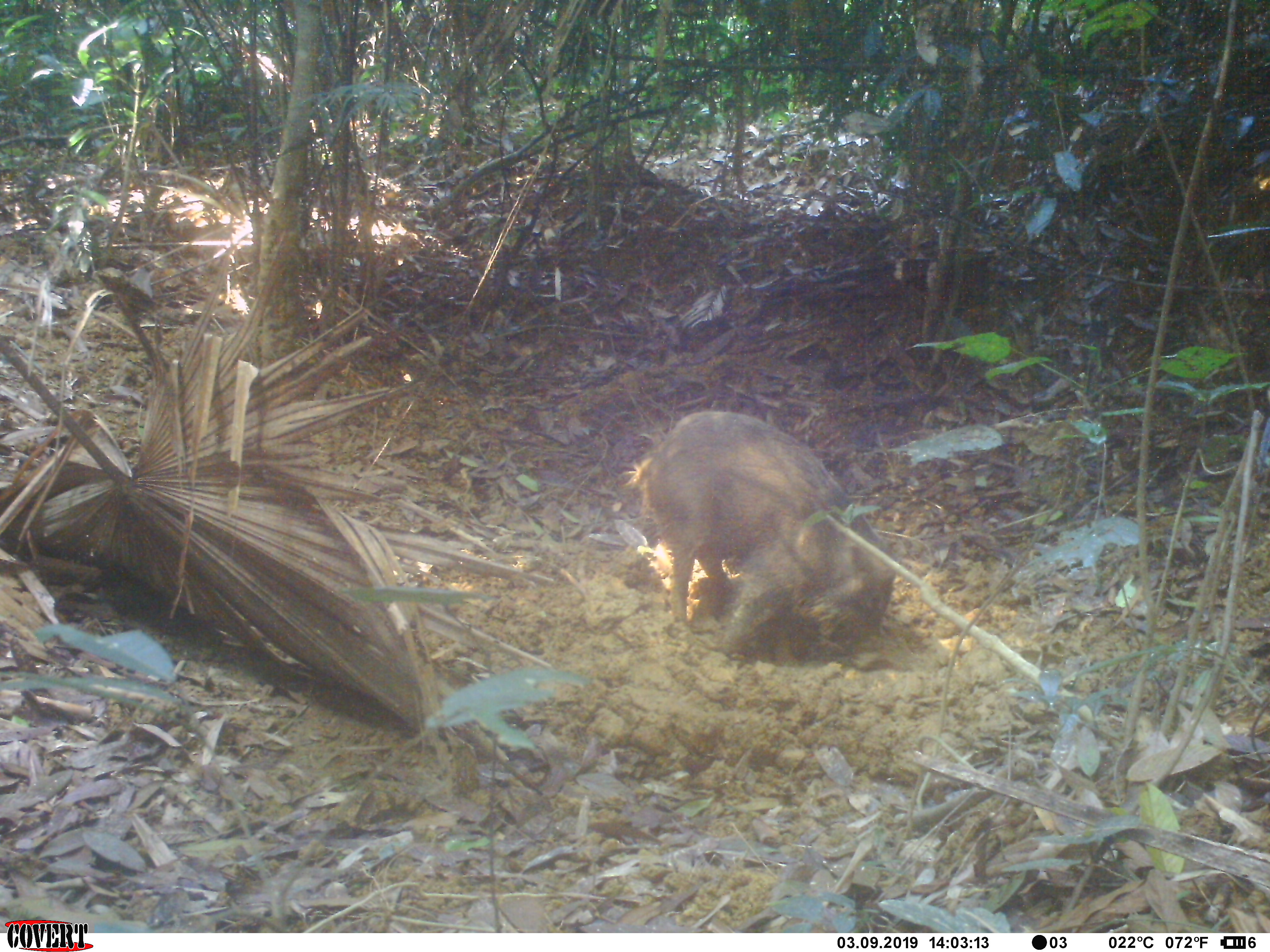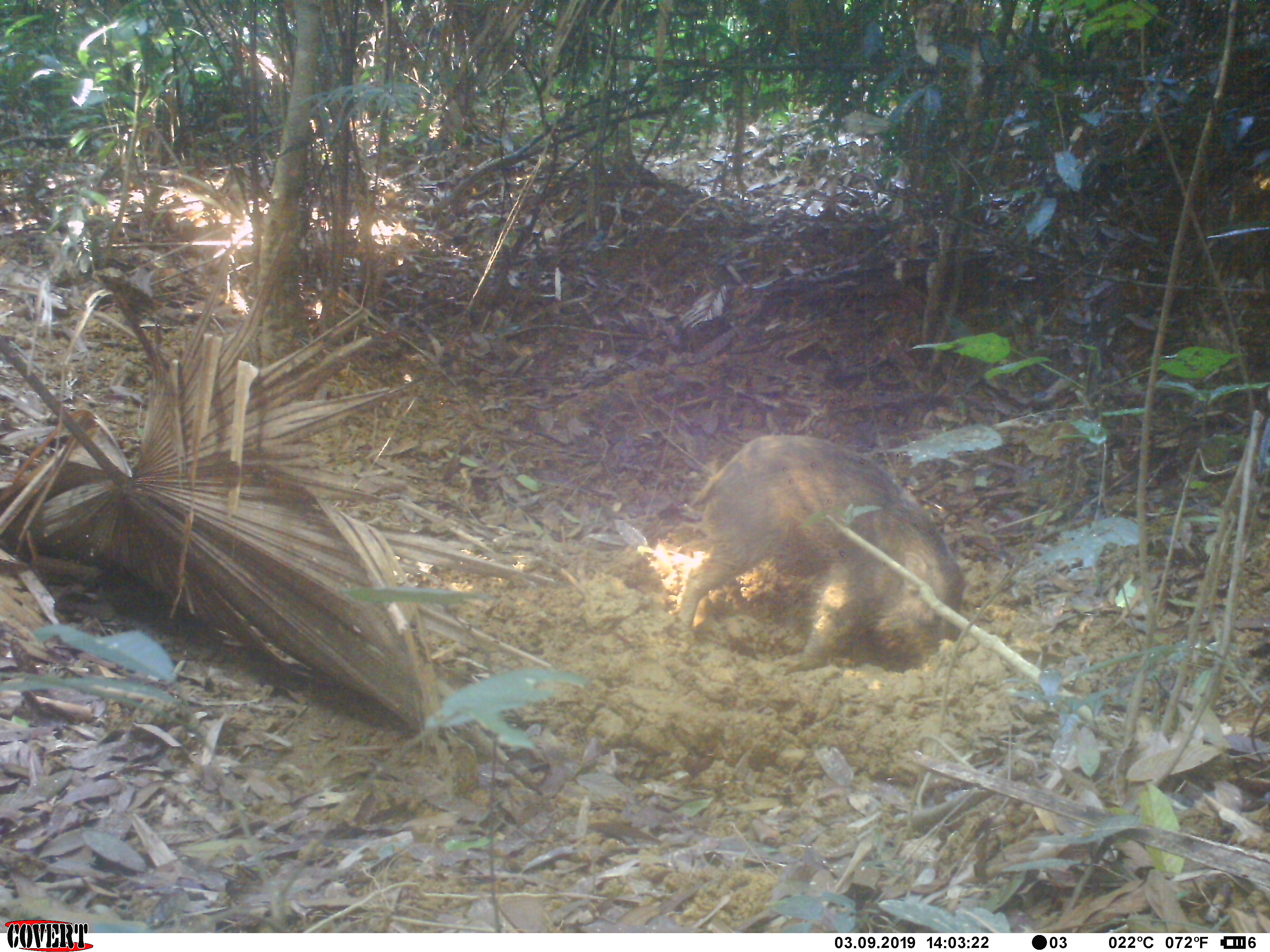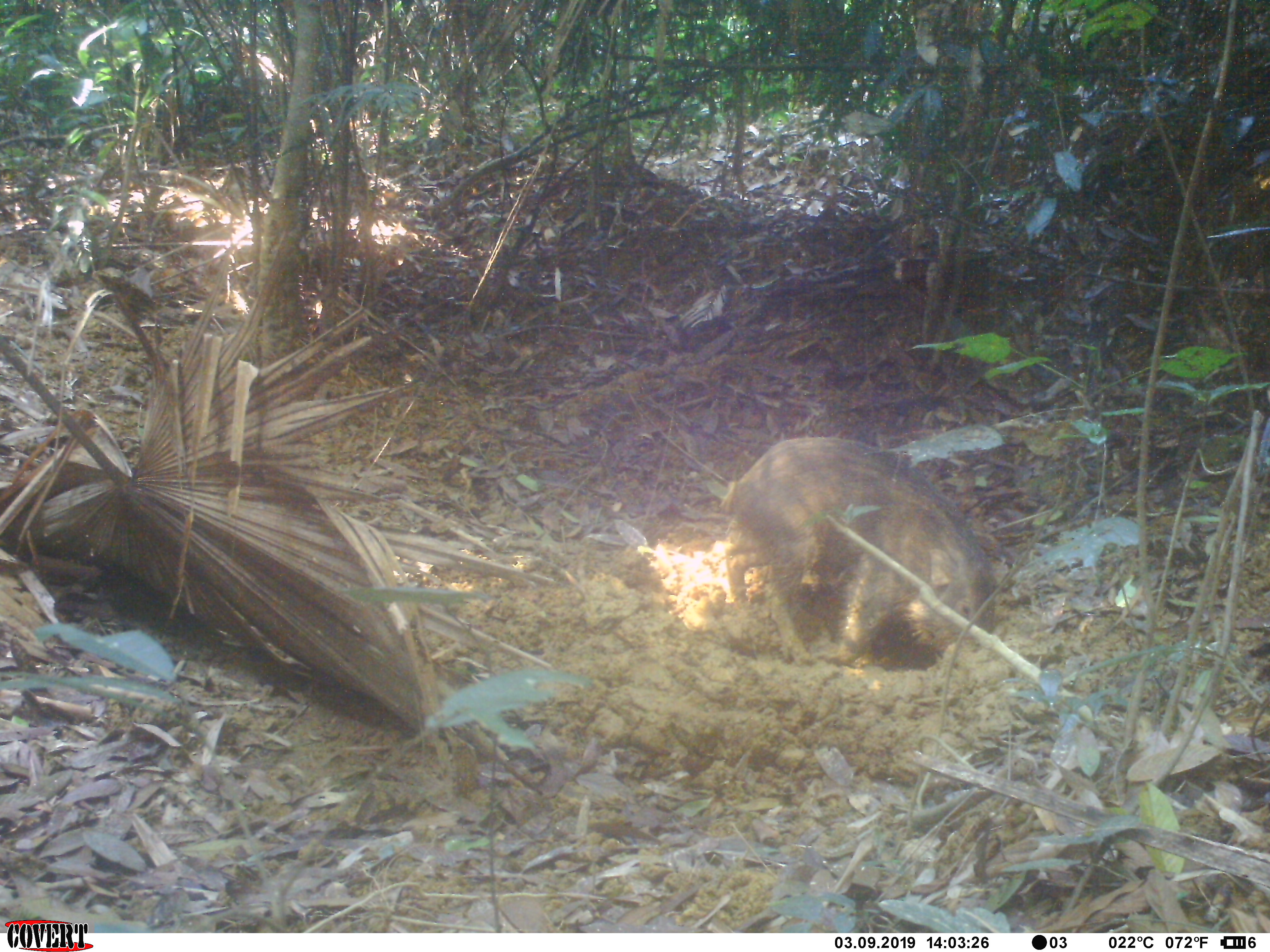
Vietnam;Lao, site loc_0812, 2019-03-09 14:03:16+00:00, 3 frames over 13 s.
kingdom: Animalia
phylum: Chordata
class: Mammalia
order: Artiodactyla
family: Suidae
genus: Sus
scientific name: Sus scrofa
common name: eurasian wild pig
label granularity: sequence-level